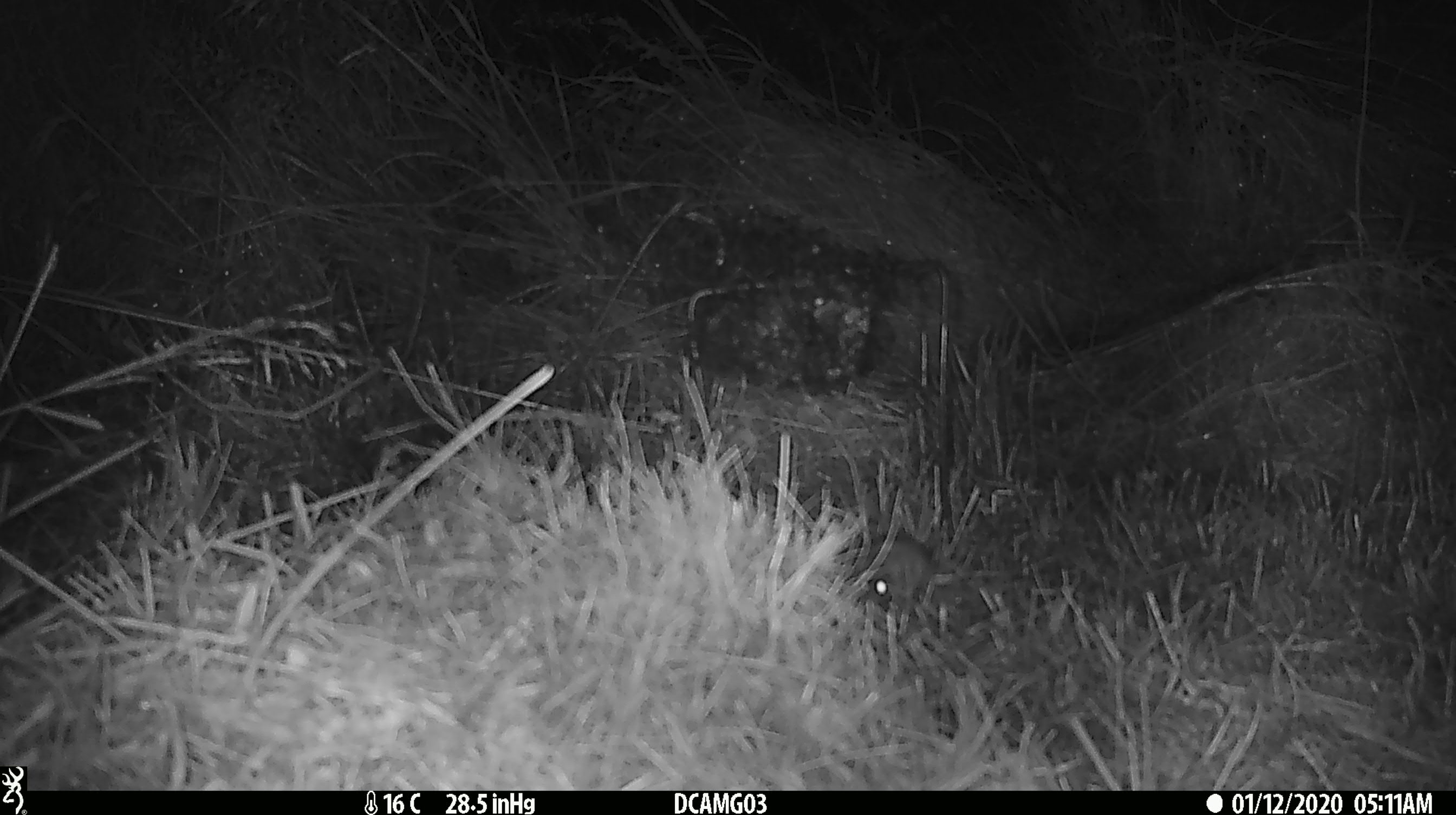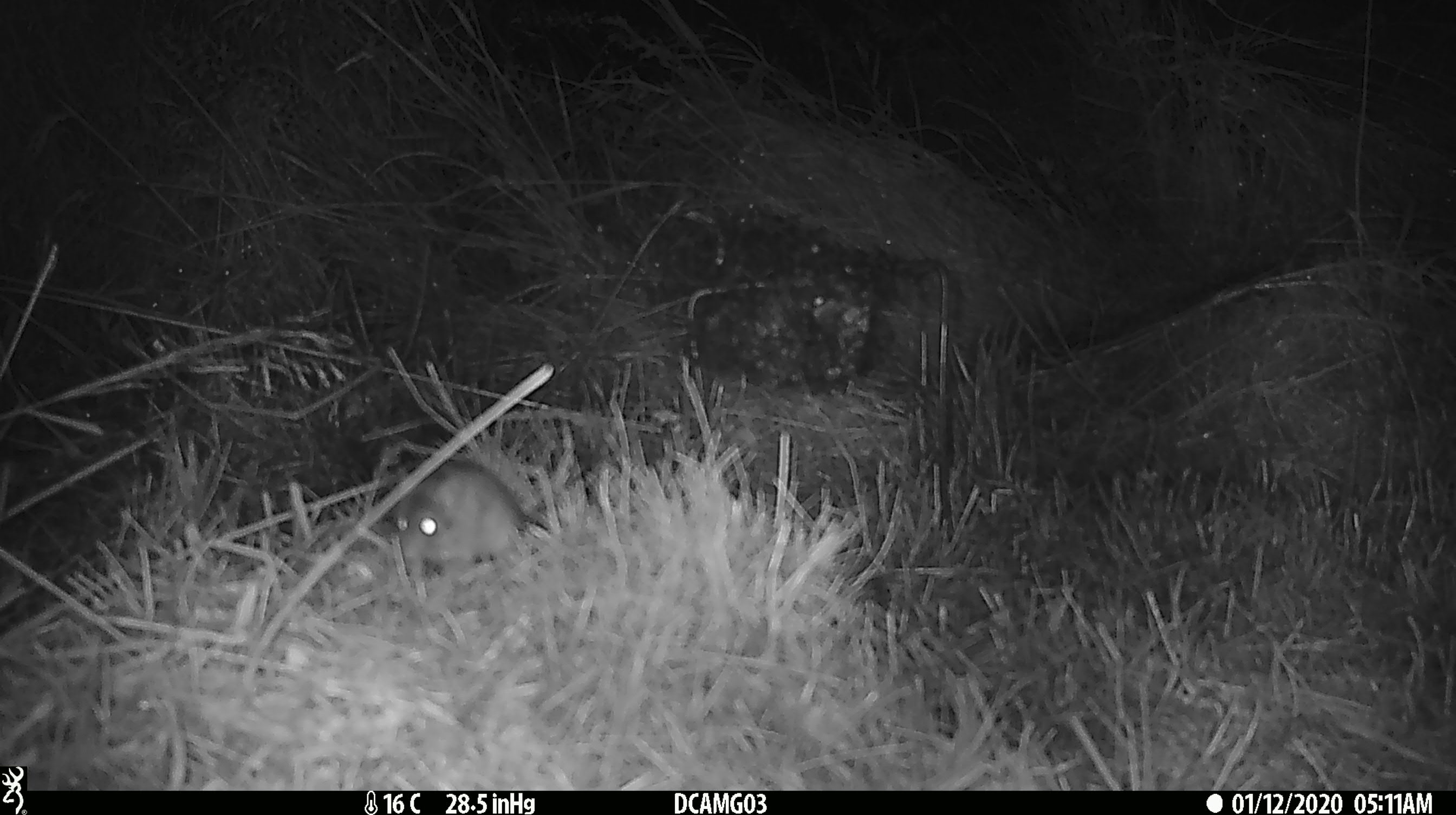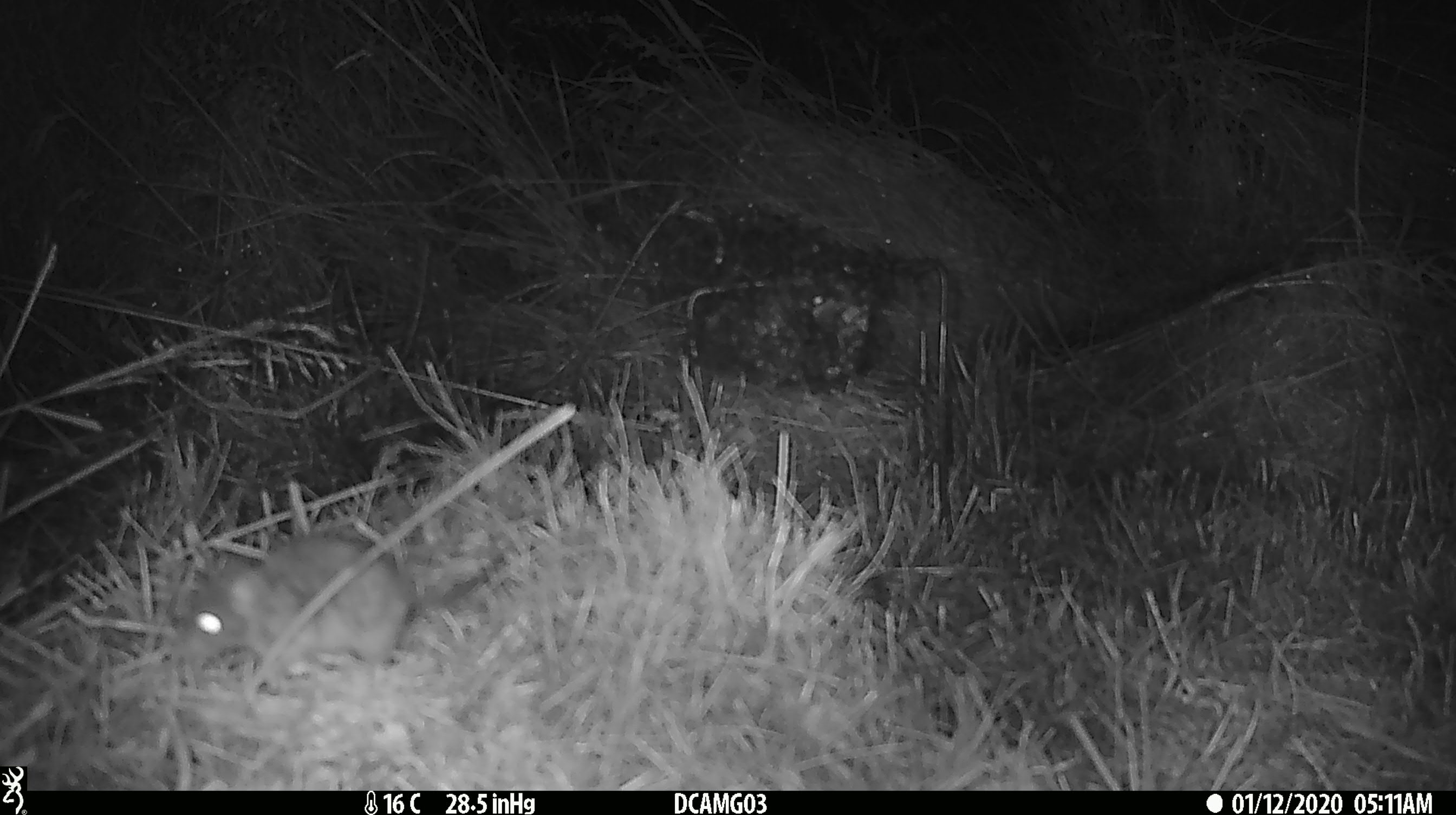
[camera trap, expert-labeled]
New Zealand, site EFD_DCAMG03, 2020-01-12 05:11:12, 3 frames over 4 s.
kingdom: Animalia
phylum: Chordata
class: Mammalia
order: Rodentia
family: Muridae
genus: Mus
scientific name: Mus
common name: mouse